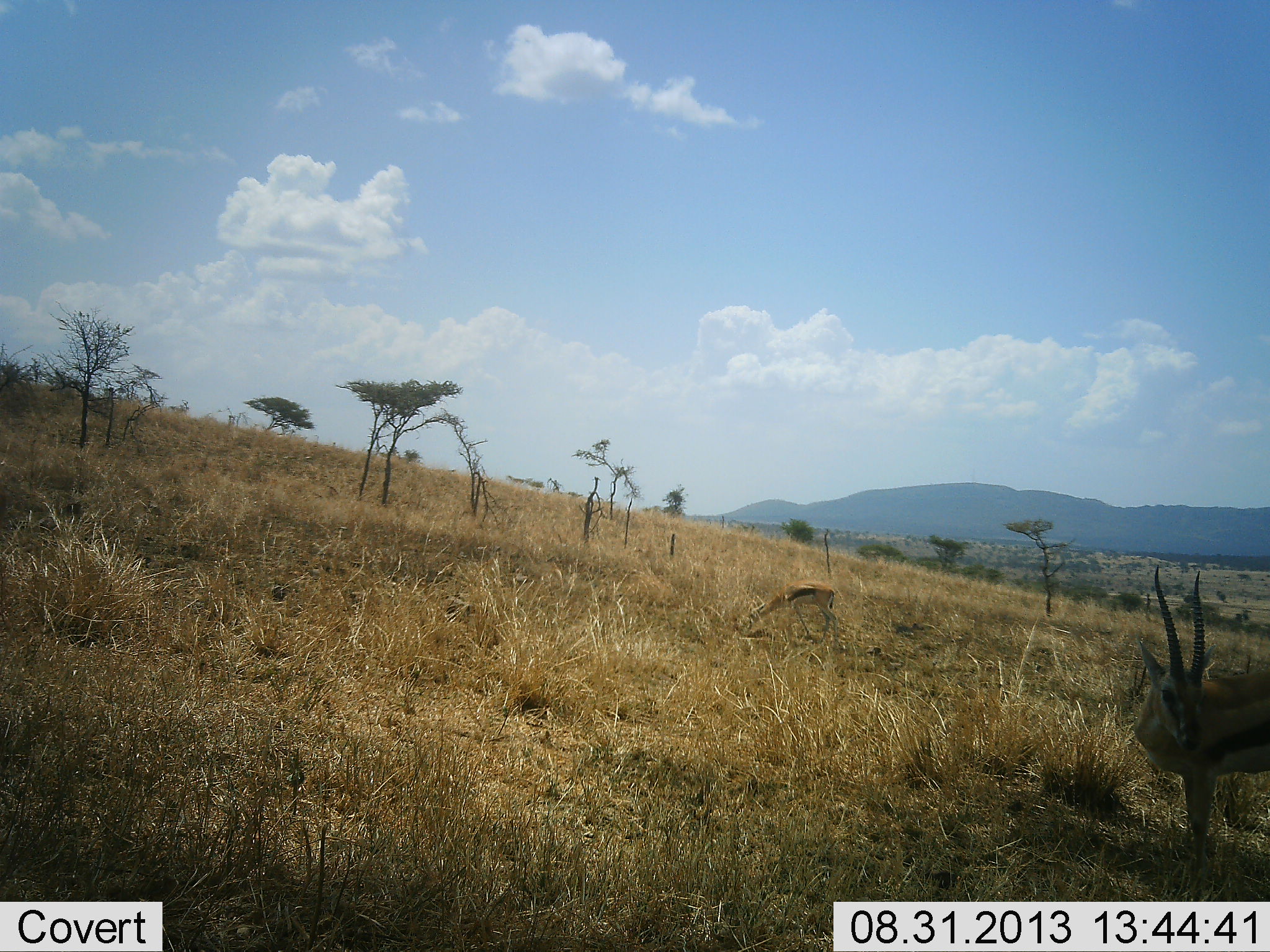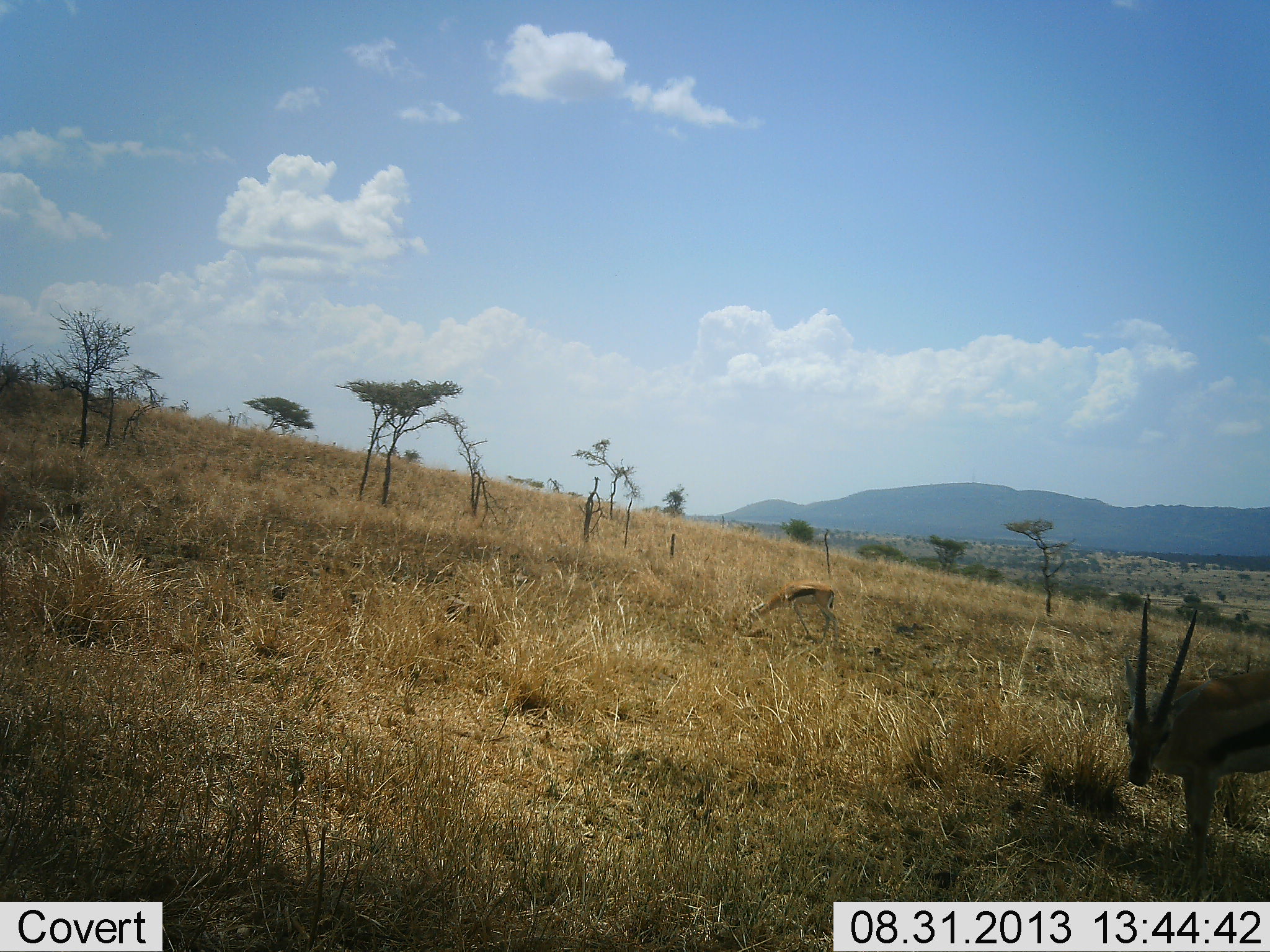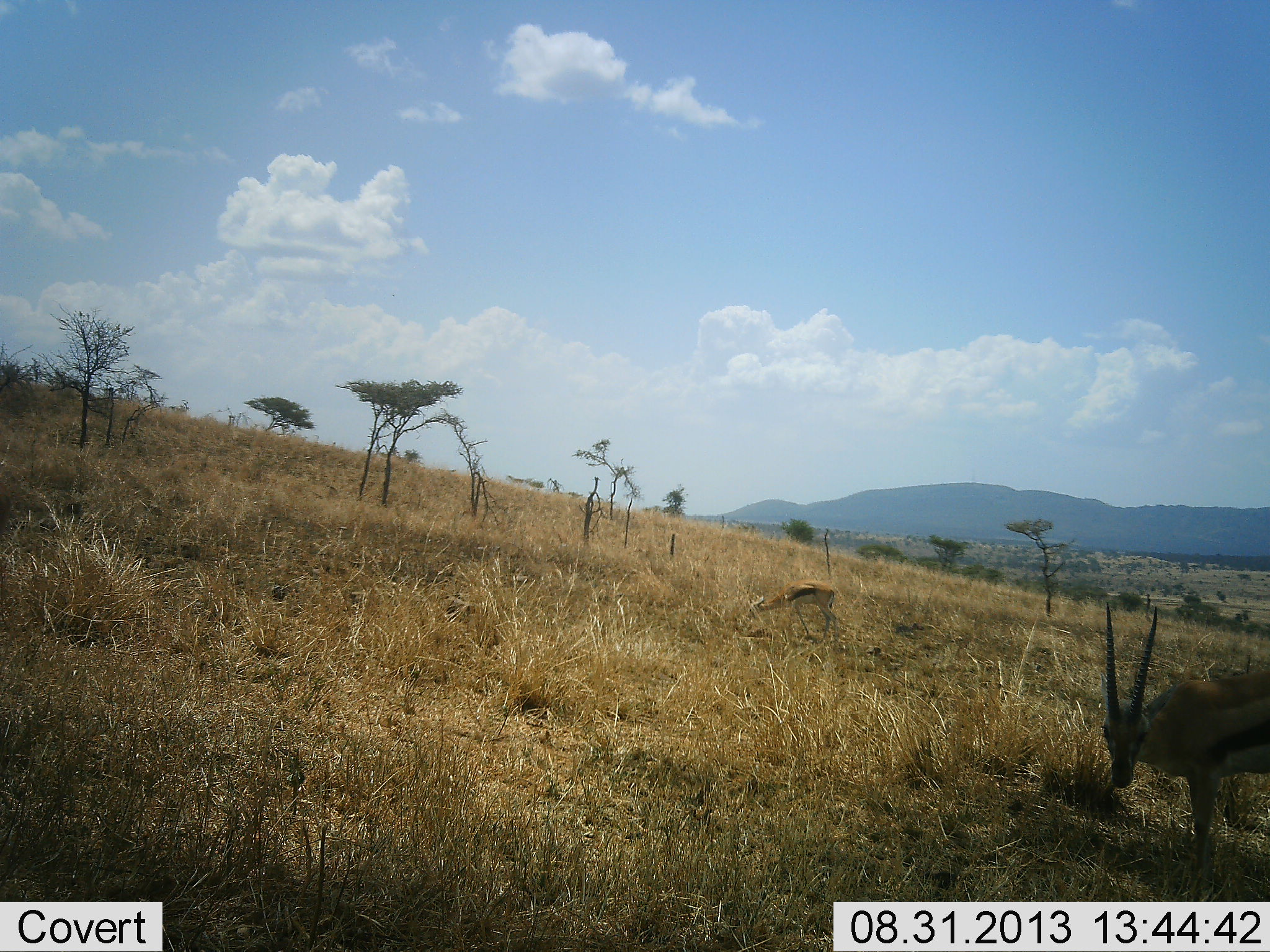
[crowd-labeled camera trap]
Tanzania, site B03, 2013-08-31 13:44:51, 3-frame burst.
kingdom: Animalia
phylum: Chordata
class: Mammalia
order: Artiodactyla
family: Bovidae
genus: Eudorcas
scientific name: Eudorcas thomsonii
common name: thomson's gazelle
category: gazellethomsons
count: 2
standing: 86%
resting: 0%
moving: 0%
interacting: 0%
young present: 7%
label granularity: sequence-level